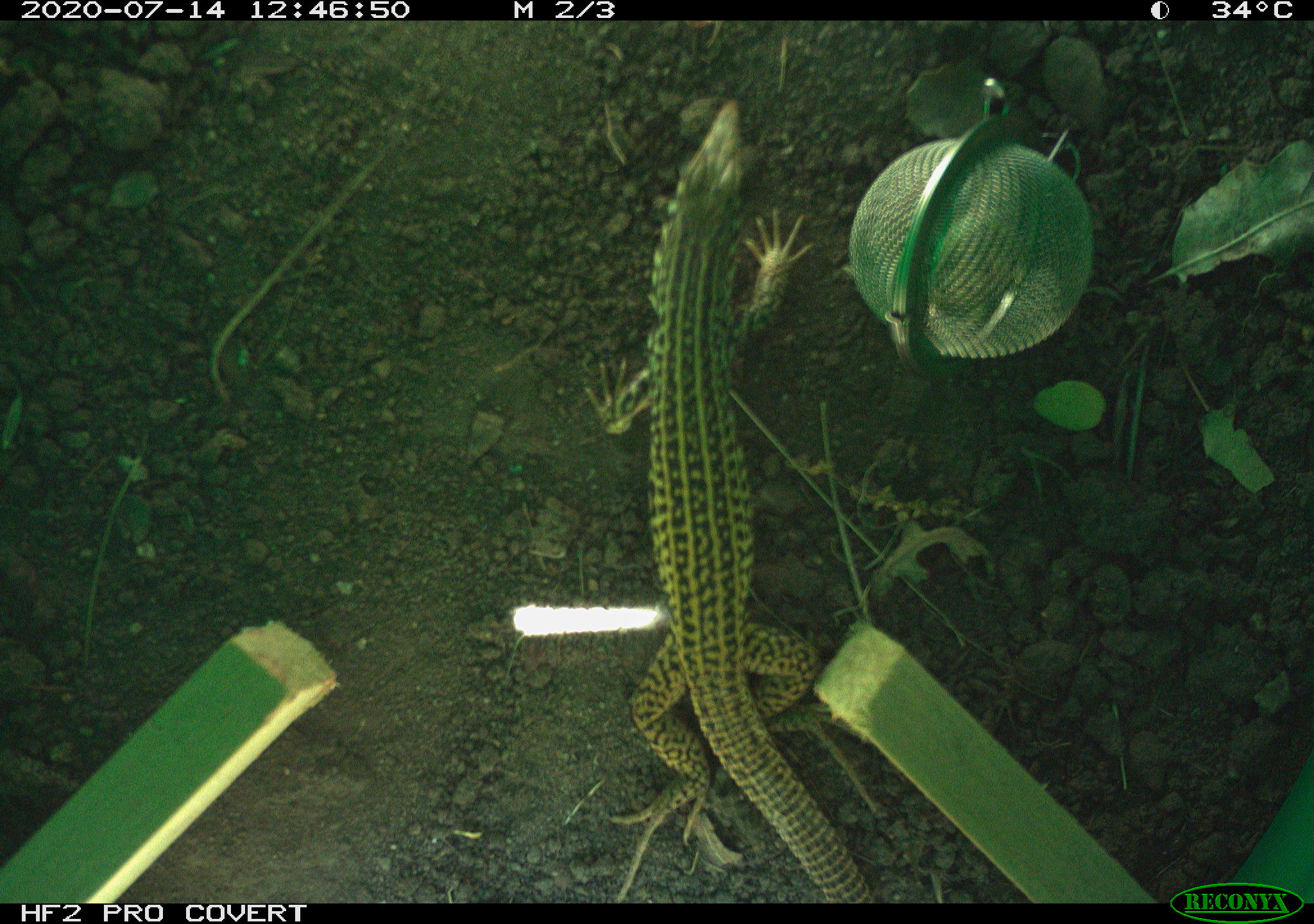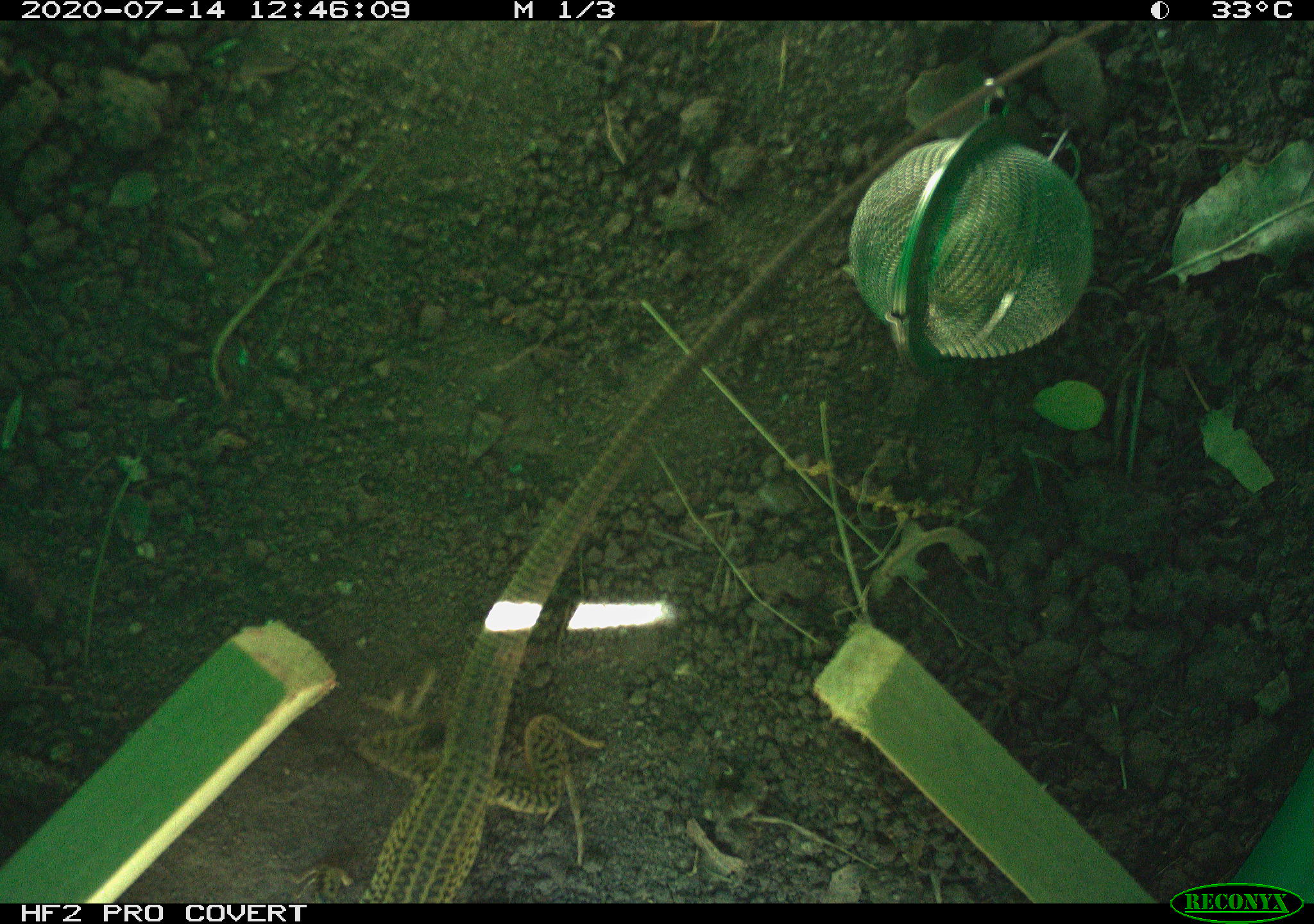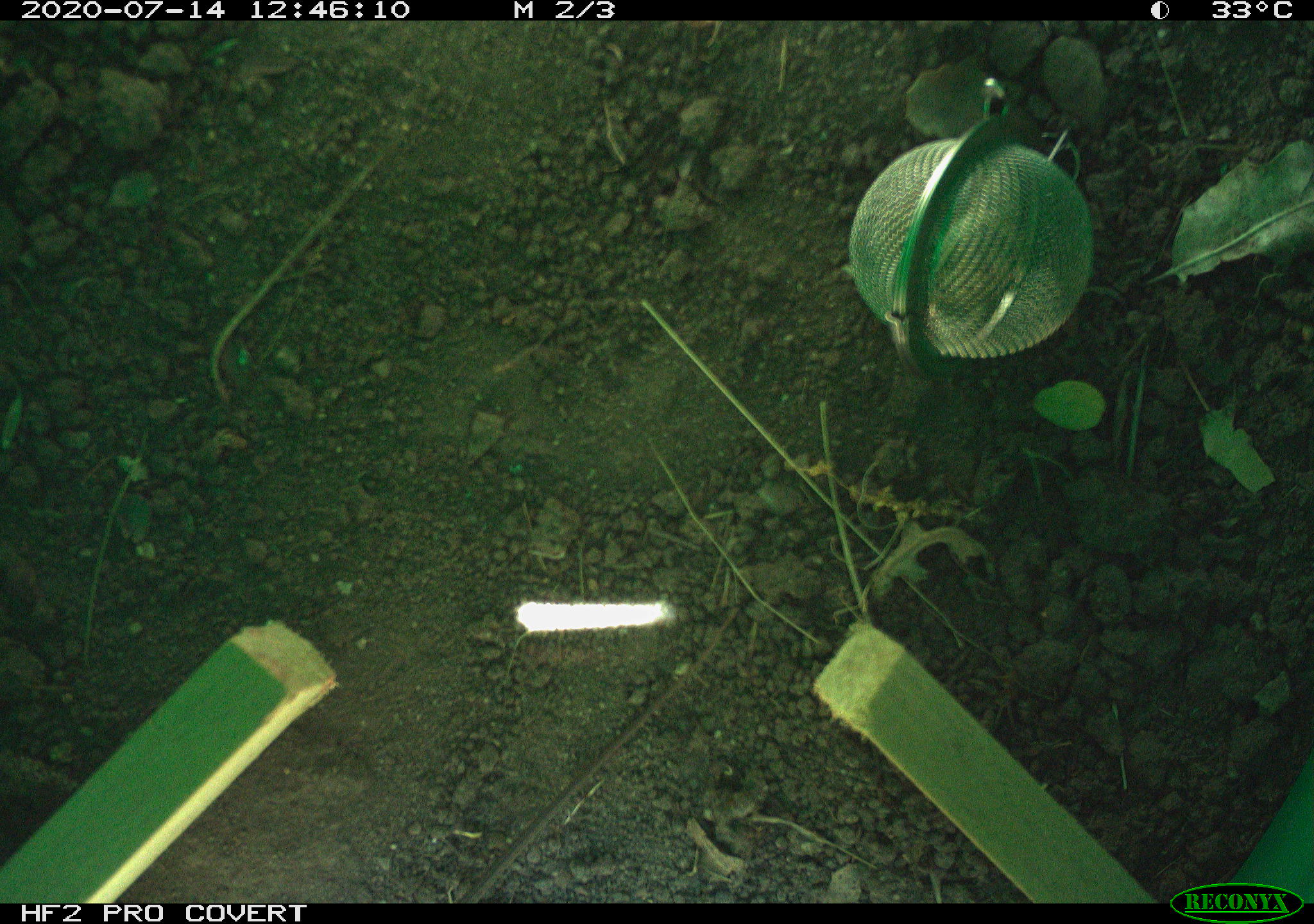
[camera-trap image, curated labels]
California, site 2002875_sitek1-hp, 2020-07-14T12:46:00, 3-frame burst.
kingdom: Animalia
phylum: Chordata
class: Reptilia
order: Squamata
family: Teiidae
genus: Aspidoscelis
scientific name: Aspidoscelis tigris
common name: western whiptail